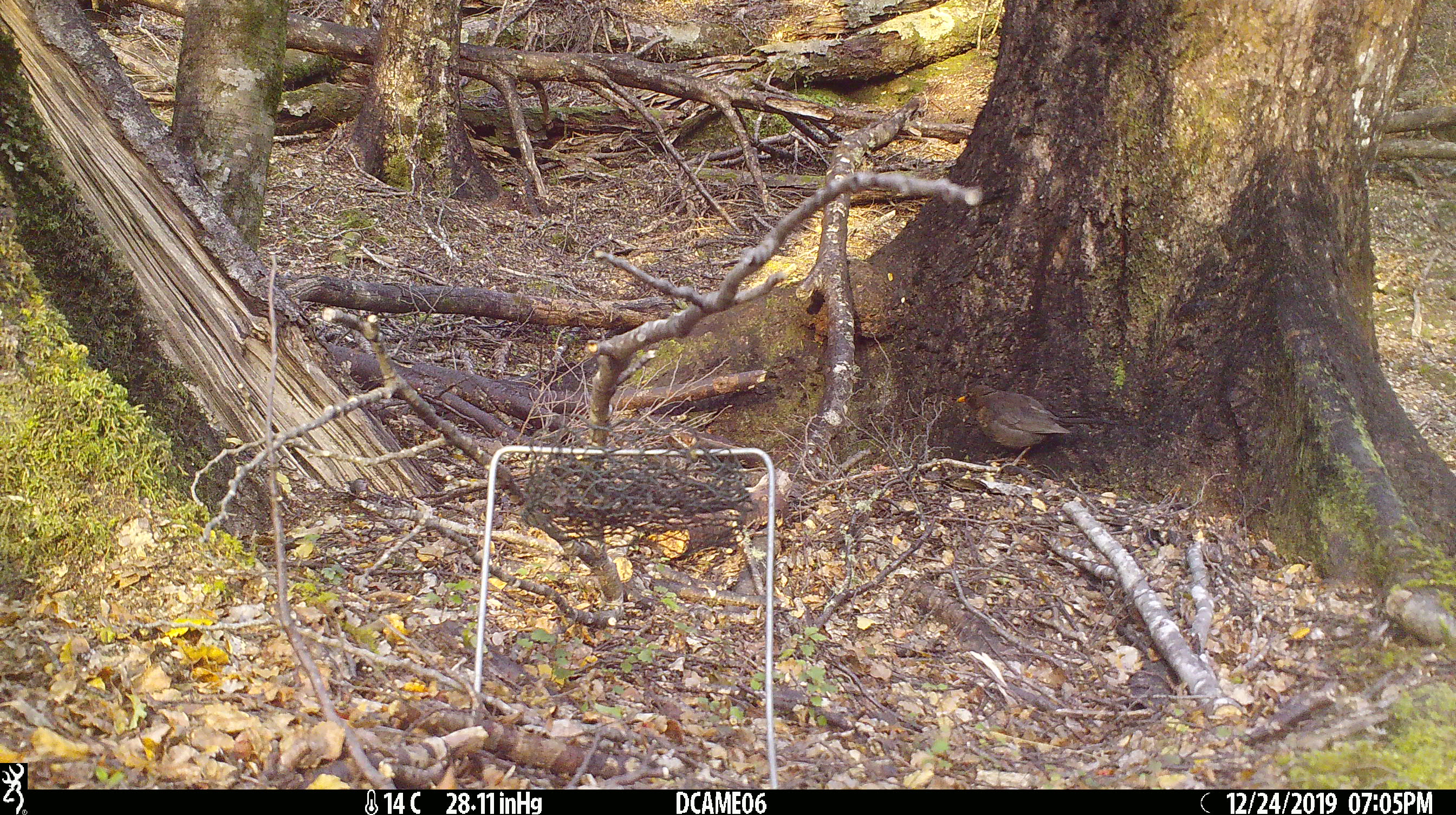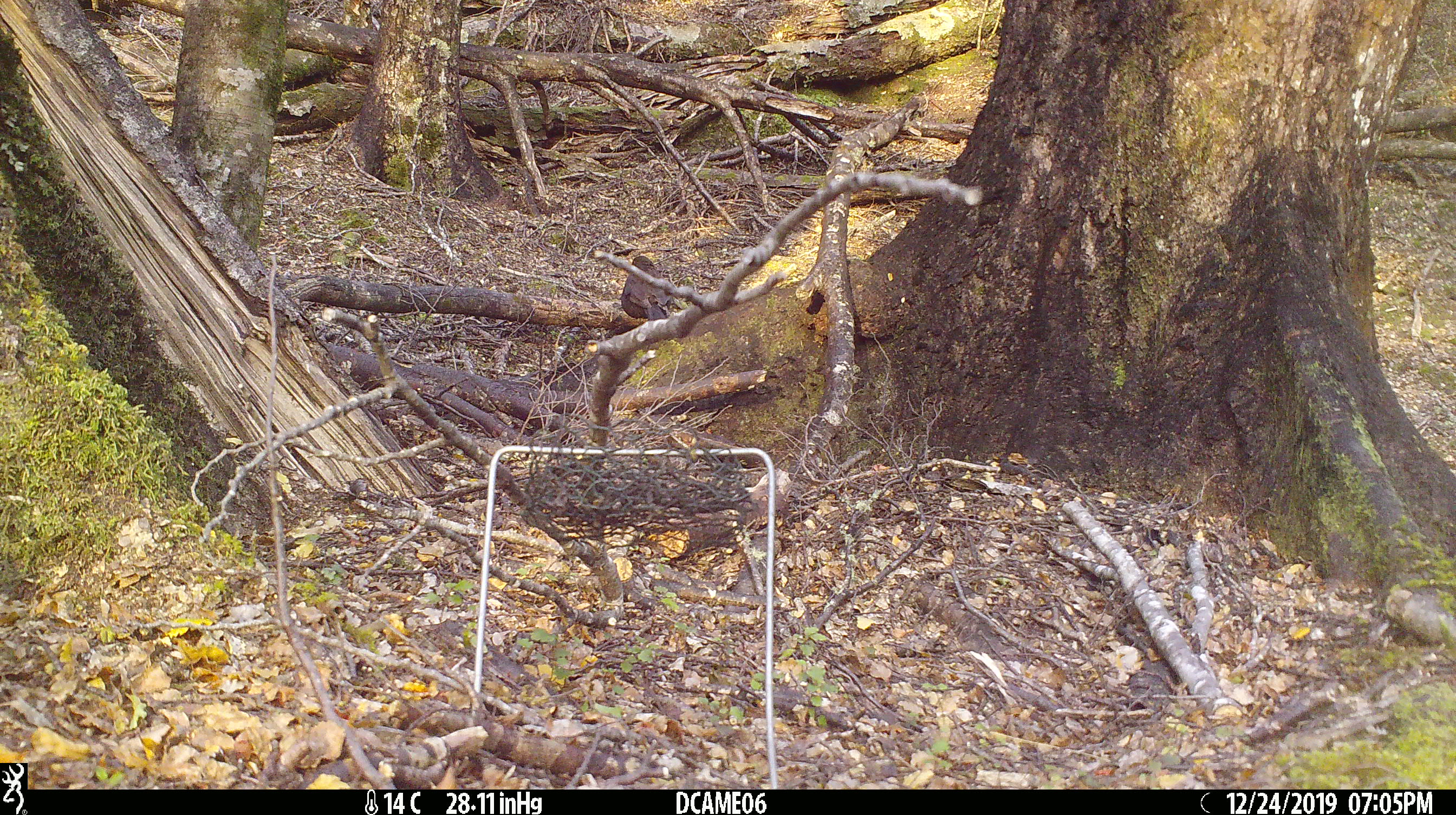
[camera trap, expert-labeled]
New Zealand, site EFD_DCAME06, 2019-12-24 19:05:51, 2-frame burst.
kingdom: Animalia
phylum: Chordata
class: Aves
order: Passeriformes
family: Turdidae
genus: Turdus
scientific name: Turdus merula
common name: eurasian blackbird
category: blackbird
Blackbird (eurasian blackbird) (Turdus merula).